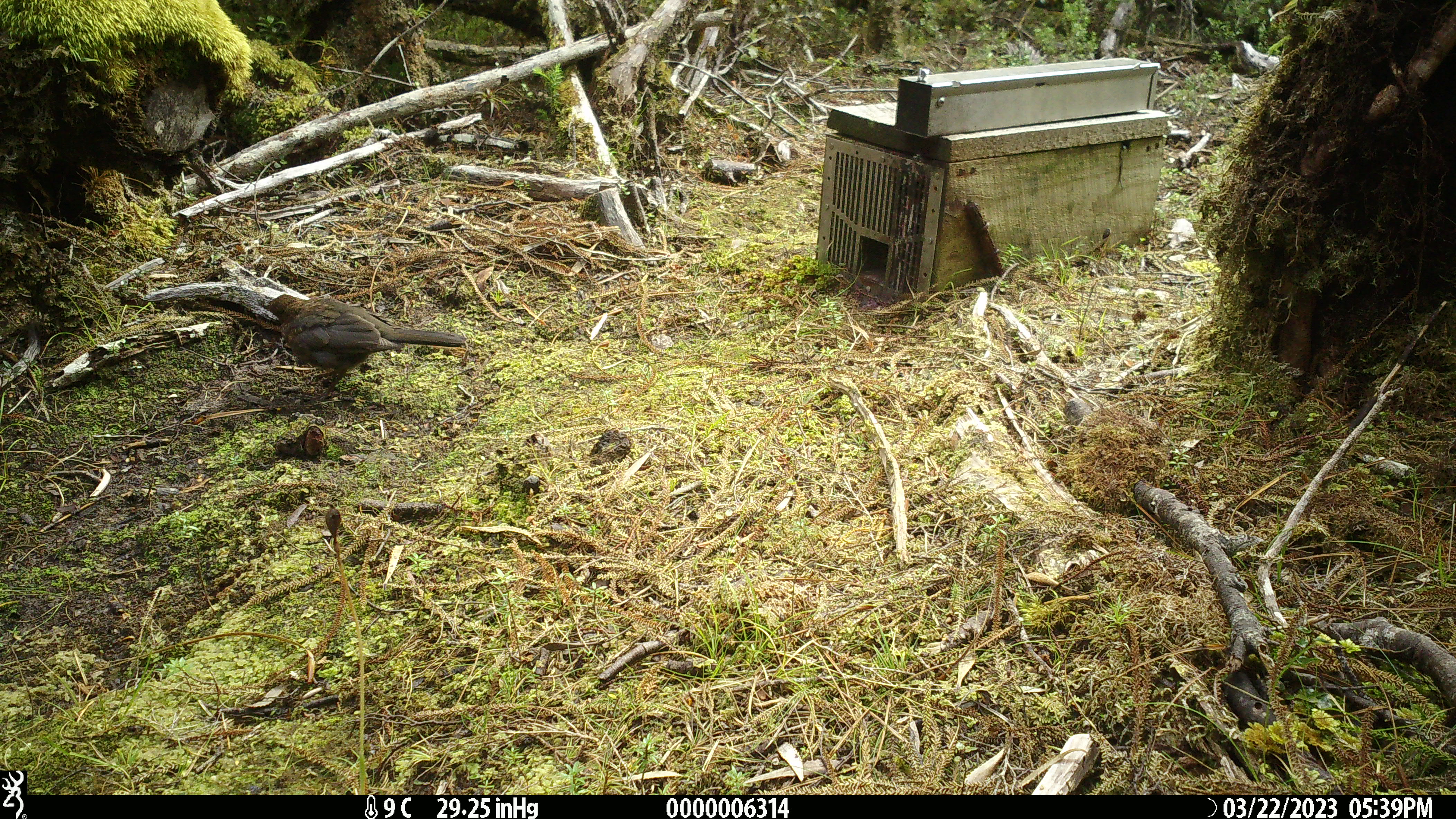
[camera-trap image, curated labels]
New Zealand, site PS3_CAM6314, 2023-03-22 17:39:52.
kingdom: Animalia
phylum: Chordata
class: Aves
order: Passeriformes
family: Turdidae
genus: Turdus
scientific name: Turdus merula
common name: eurasian blackbird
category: blackbird